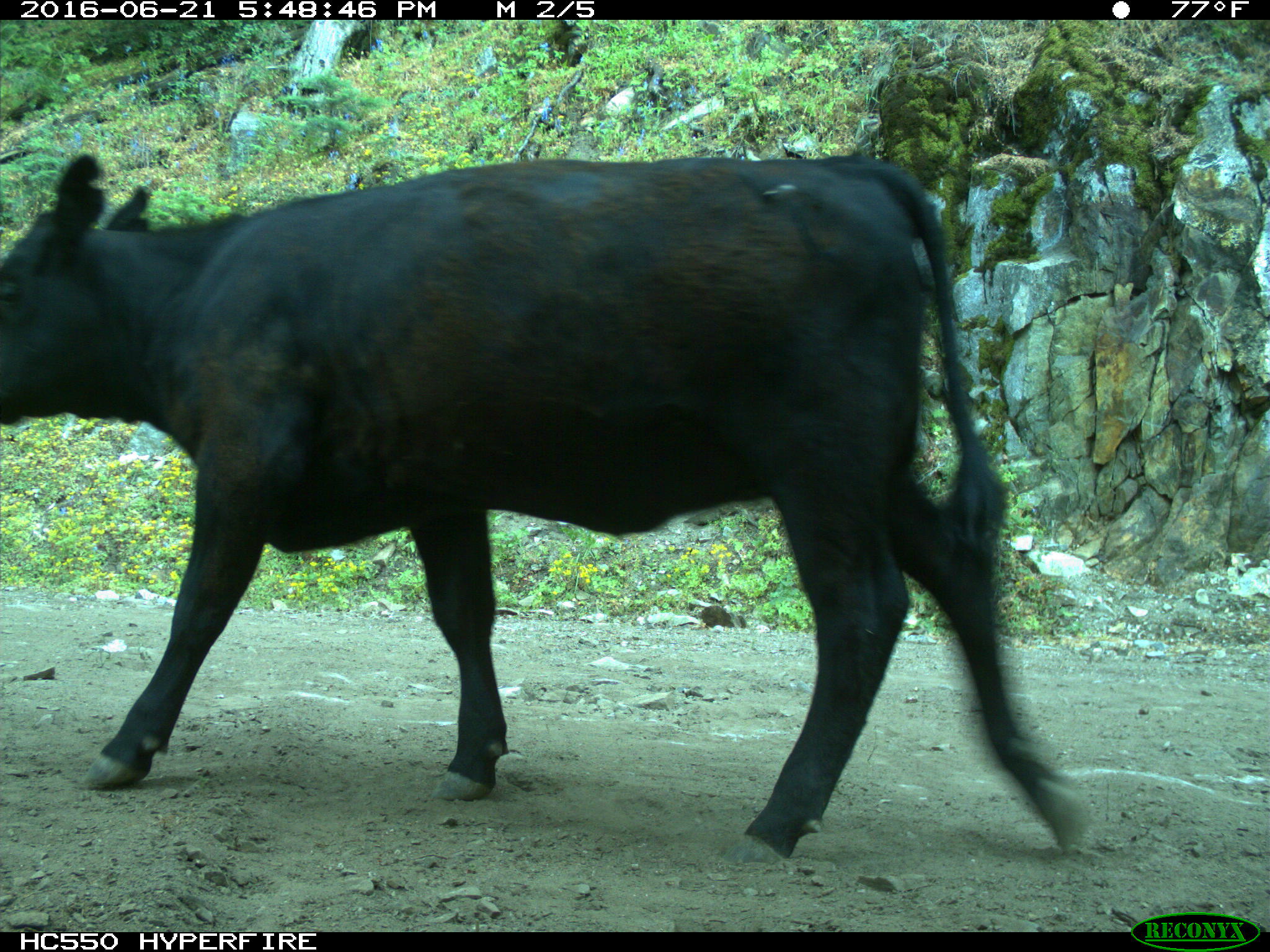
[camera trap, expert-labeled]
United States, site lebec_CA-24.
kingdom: Animalia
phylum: Chordata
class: Mammalia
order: Artiodactyla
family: Bovidae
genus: Bos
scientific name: Bos taurus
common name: domestic cow